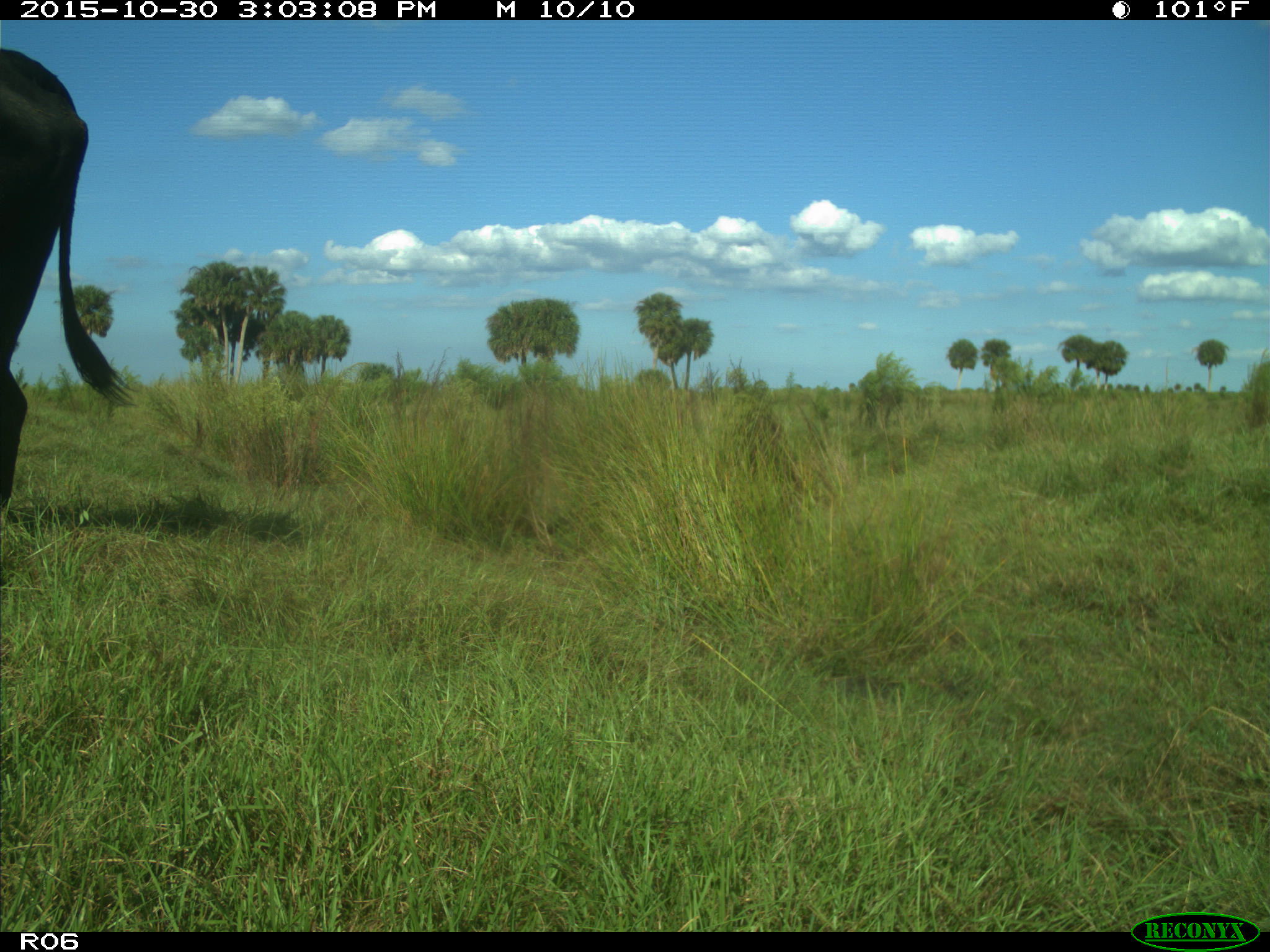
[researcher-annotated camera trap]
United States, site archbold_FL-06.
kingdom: Animalia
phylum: Chordata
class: Mammalia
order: Artiodactyla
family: Bovidae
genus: Bos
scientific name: Bos taurus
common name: domestic cow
Bos taurus (domestic cow).